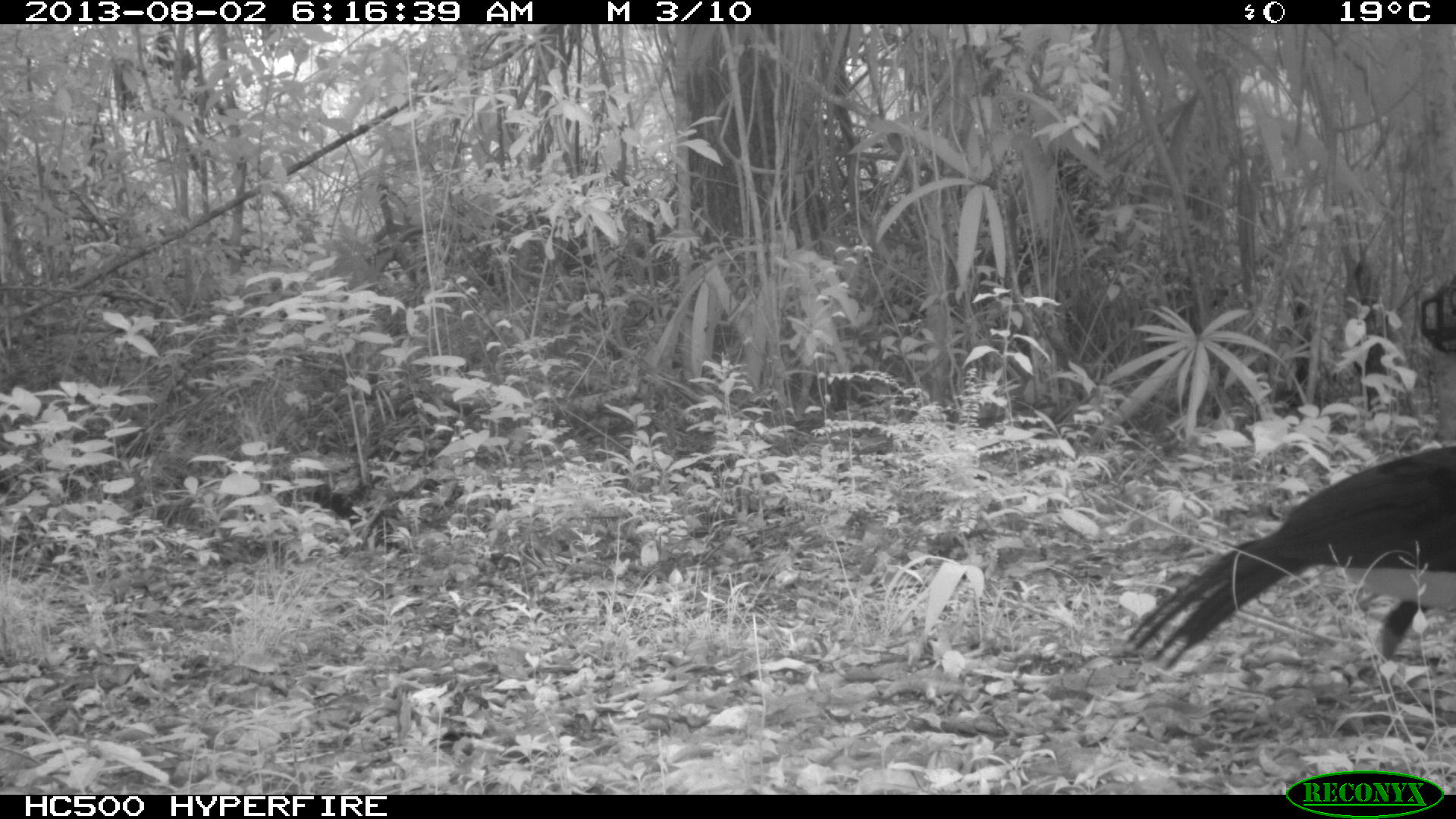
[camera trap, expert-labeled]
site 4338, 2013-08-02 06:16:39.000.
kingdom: Animalia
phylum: Chordata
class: Aves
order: Galliformes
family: Cracidae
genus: Crax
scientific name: Crax rubra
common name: great curassow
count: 1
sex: male